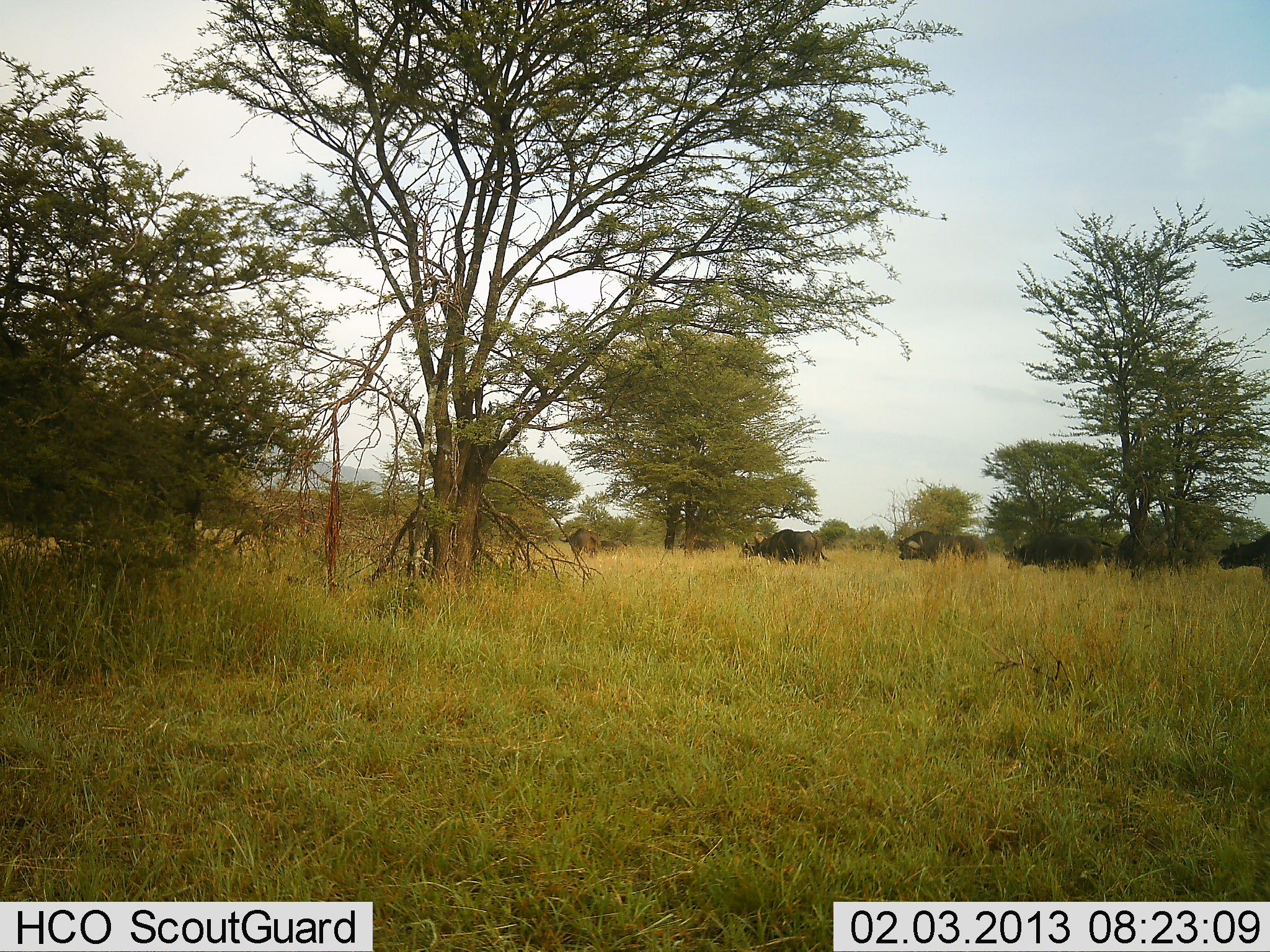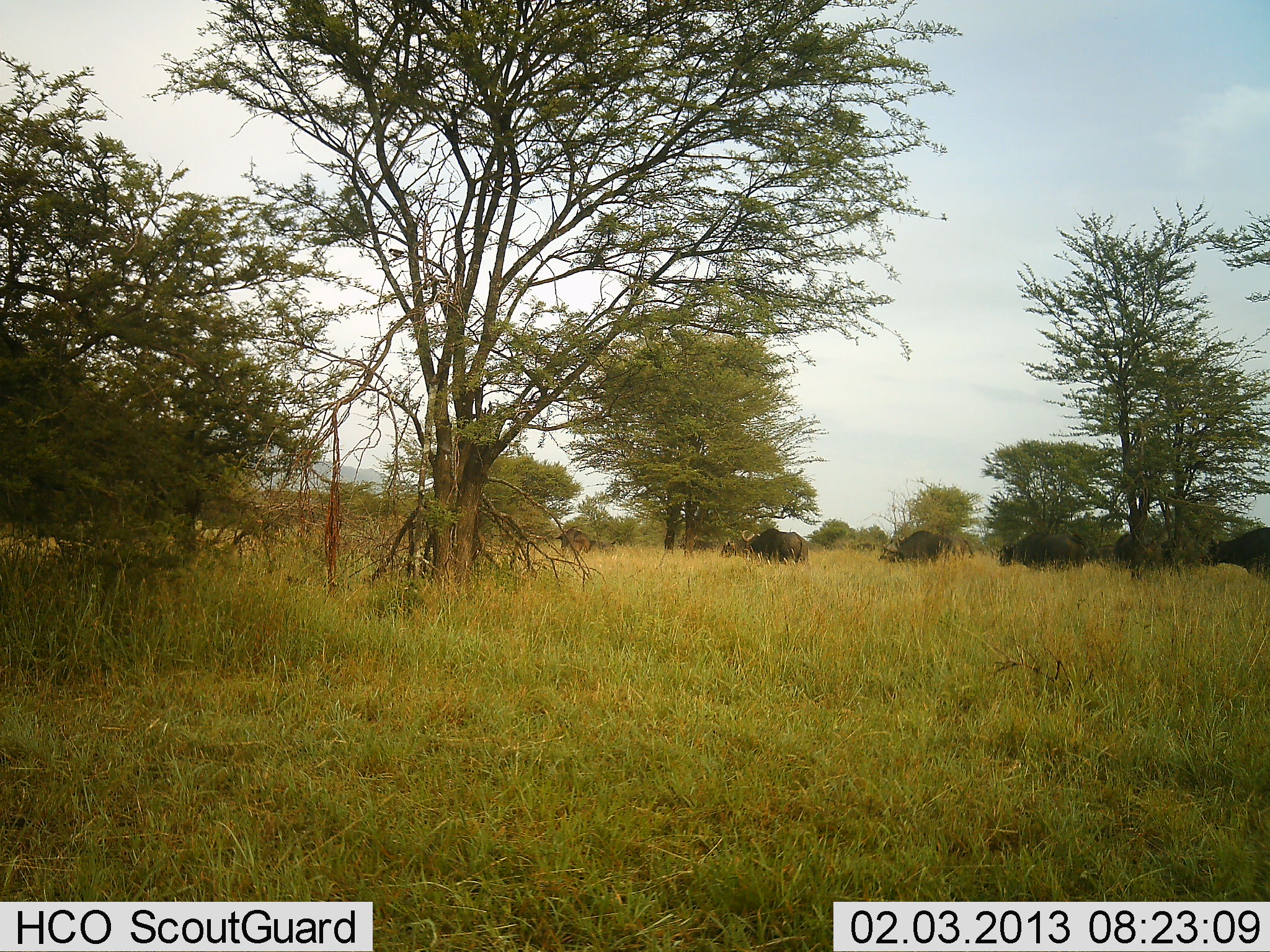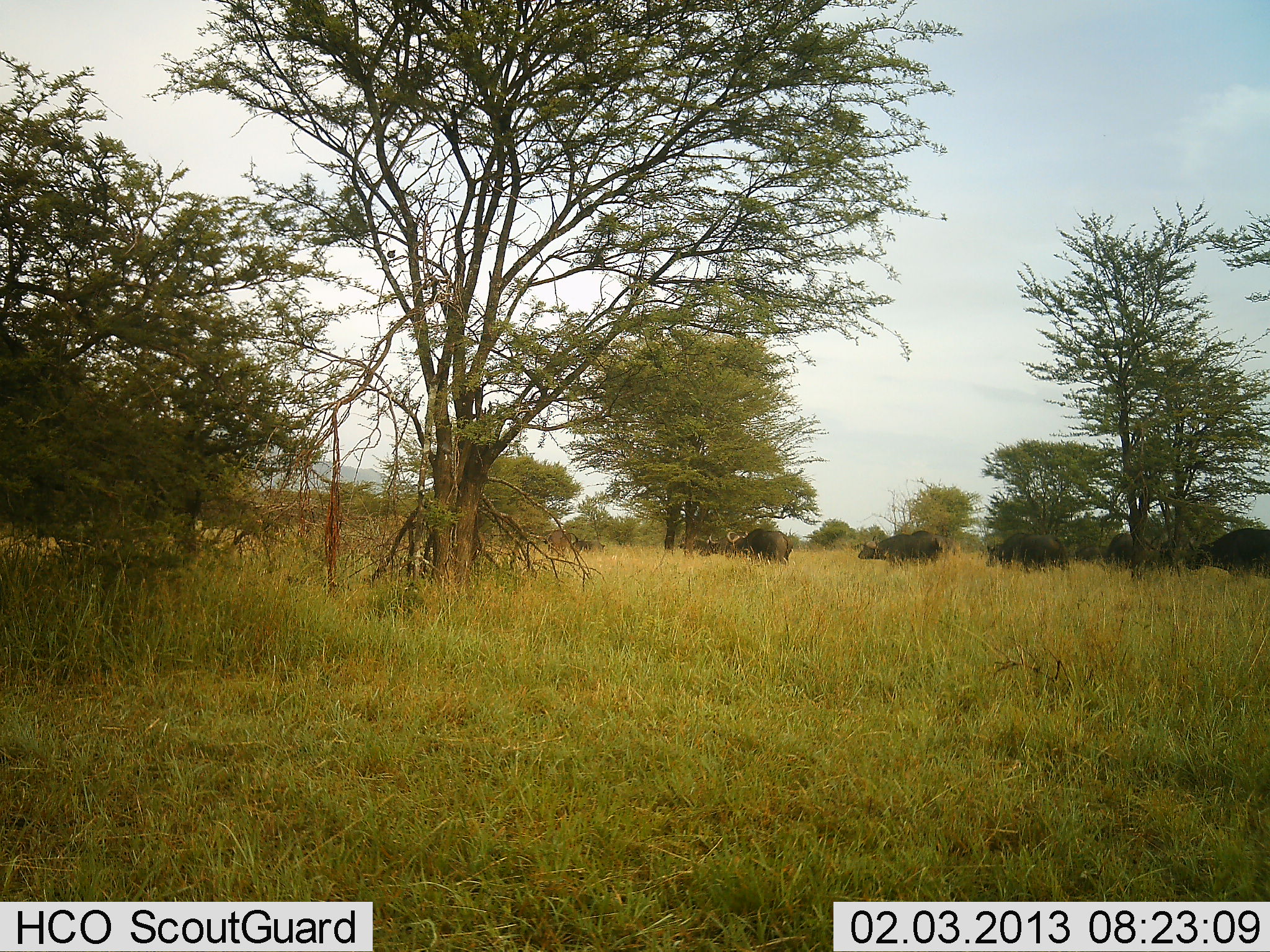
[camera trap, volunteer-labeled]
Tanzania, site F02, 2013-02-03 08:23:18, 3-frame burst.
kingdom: Animalia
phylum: Chordata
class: Mammalia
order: Artiodactyla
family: Bovidae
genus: Syncerus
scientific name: Syncerus caffer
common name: cape buffalo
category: buffalo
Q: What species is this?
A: Buffalo (cape buffalo) (Syncerus caffer).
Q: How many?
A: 6.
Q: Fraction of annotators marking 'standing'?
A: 4%.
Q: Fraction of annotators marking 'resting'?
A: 0%.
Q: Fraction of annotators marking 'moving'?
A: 100%.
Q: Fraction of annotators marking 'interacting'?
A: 0%.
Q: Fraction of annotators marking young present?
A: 9%.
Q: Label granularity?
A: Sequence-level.